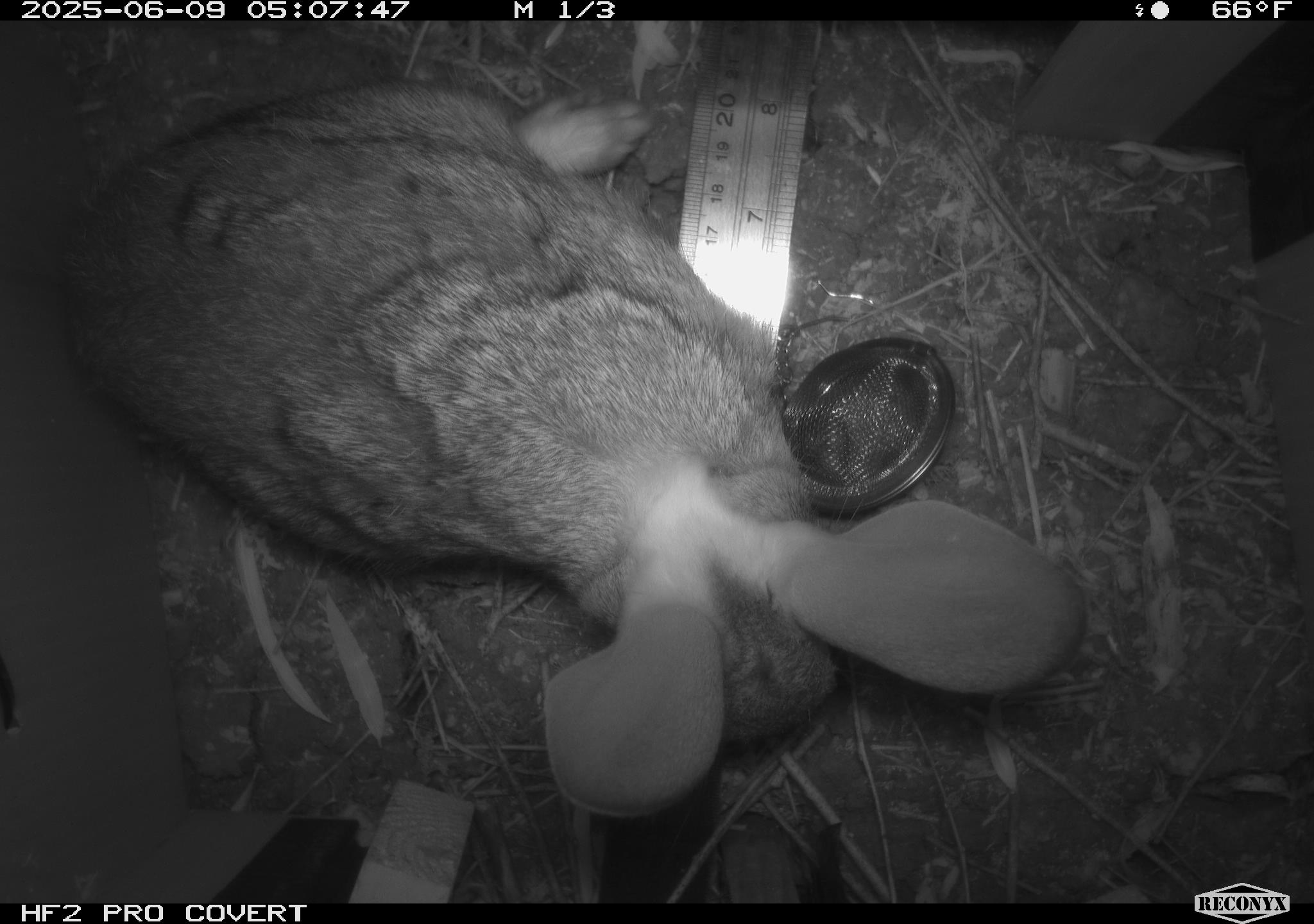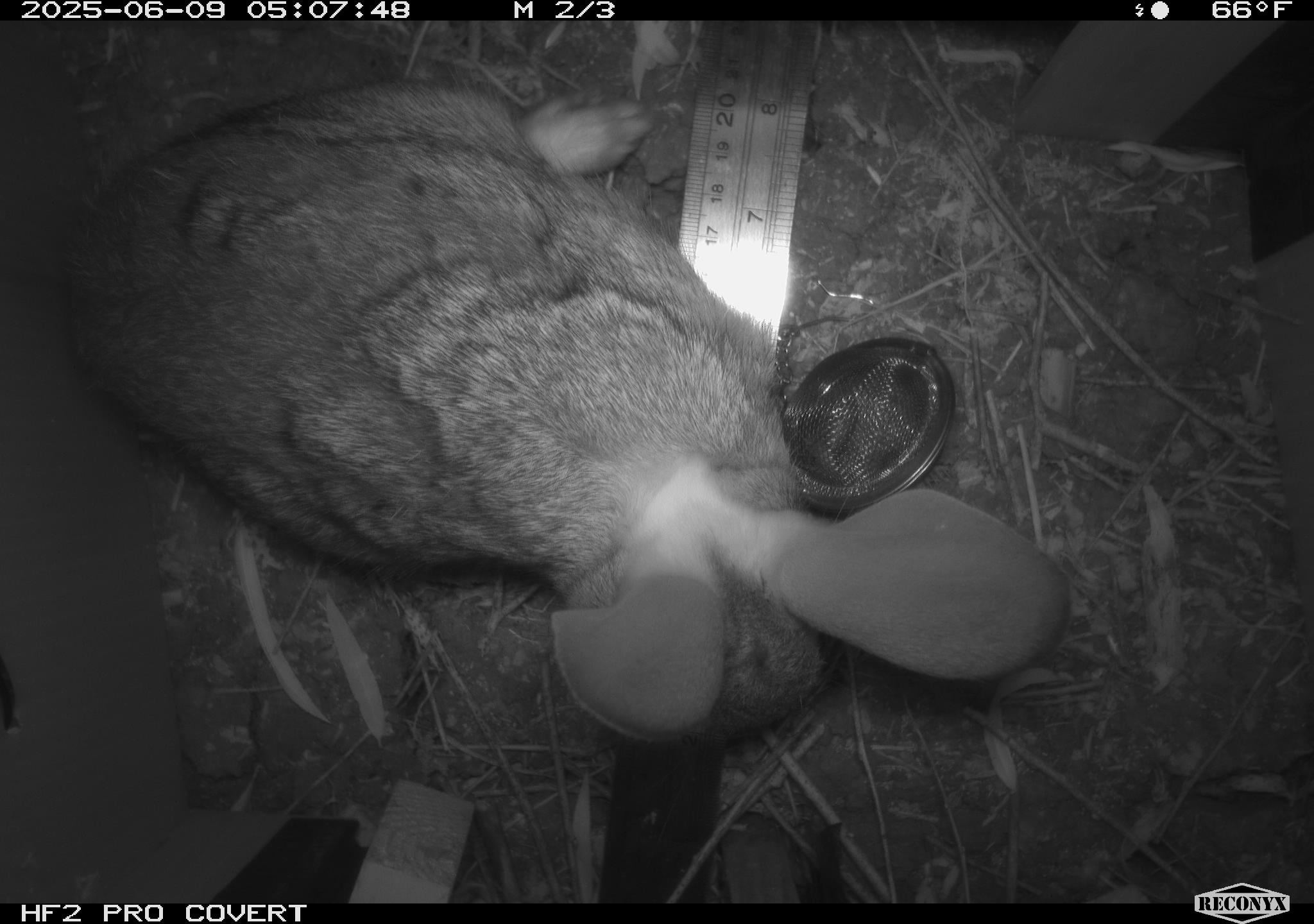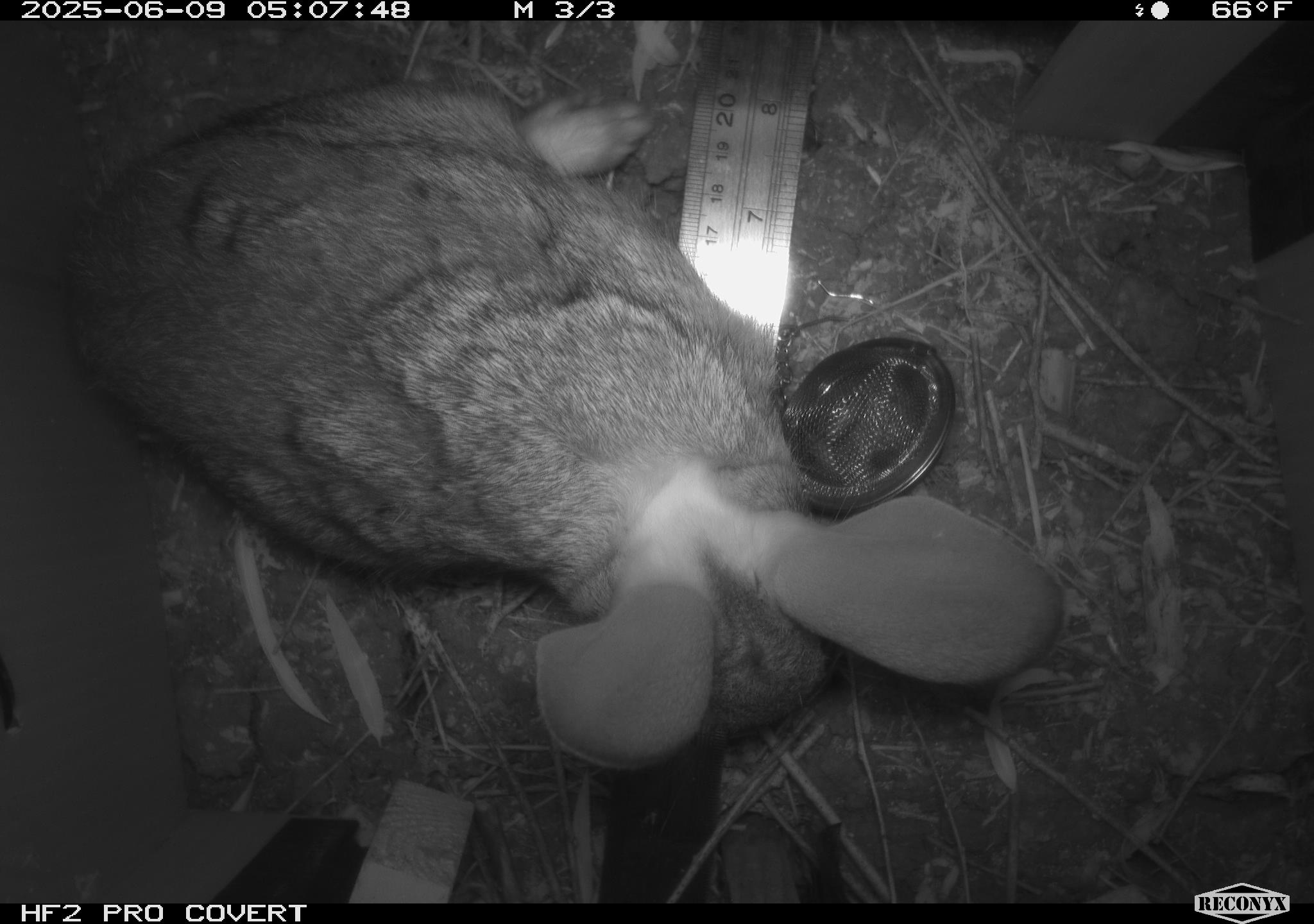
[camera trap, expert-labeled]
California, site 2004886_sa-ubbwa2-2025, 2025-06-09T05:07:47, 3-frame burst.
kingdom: Animalia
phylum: Chordata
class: Mammalia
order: Lagomorpha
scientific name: Lagomorpha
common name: hares, rabbits, and pikas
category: lagomorpha order